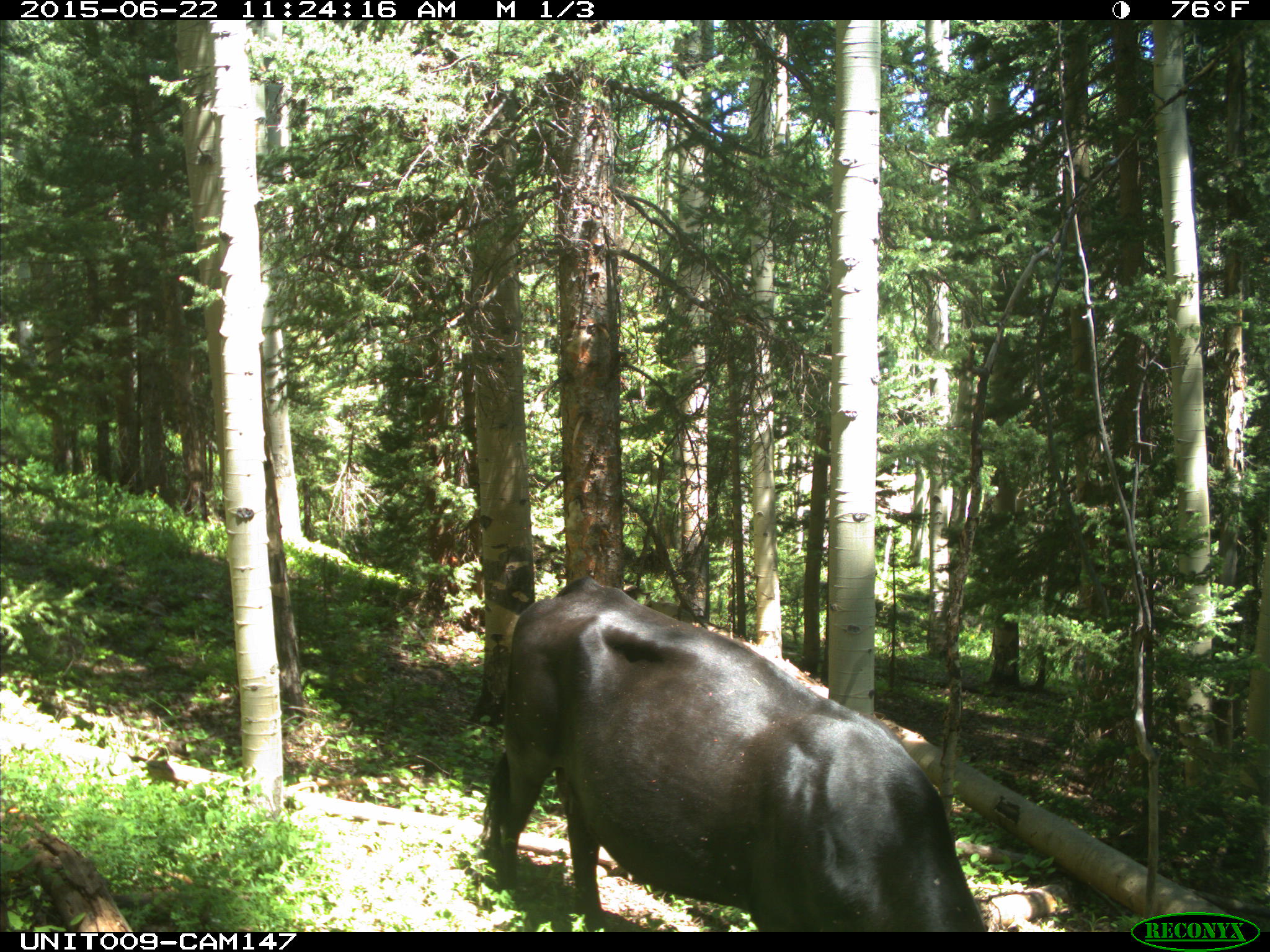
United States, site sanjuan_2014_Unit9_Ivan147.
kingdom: Animalia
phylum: Chordata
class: Mammalia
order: Artiodactyla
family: Bovidae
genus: Bos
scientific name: Bos taurus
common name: domestic cow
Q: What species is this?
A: Bos taurus (domestic cow).